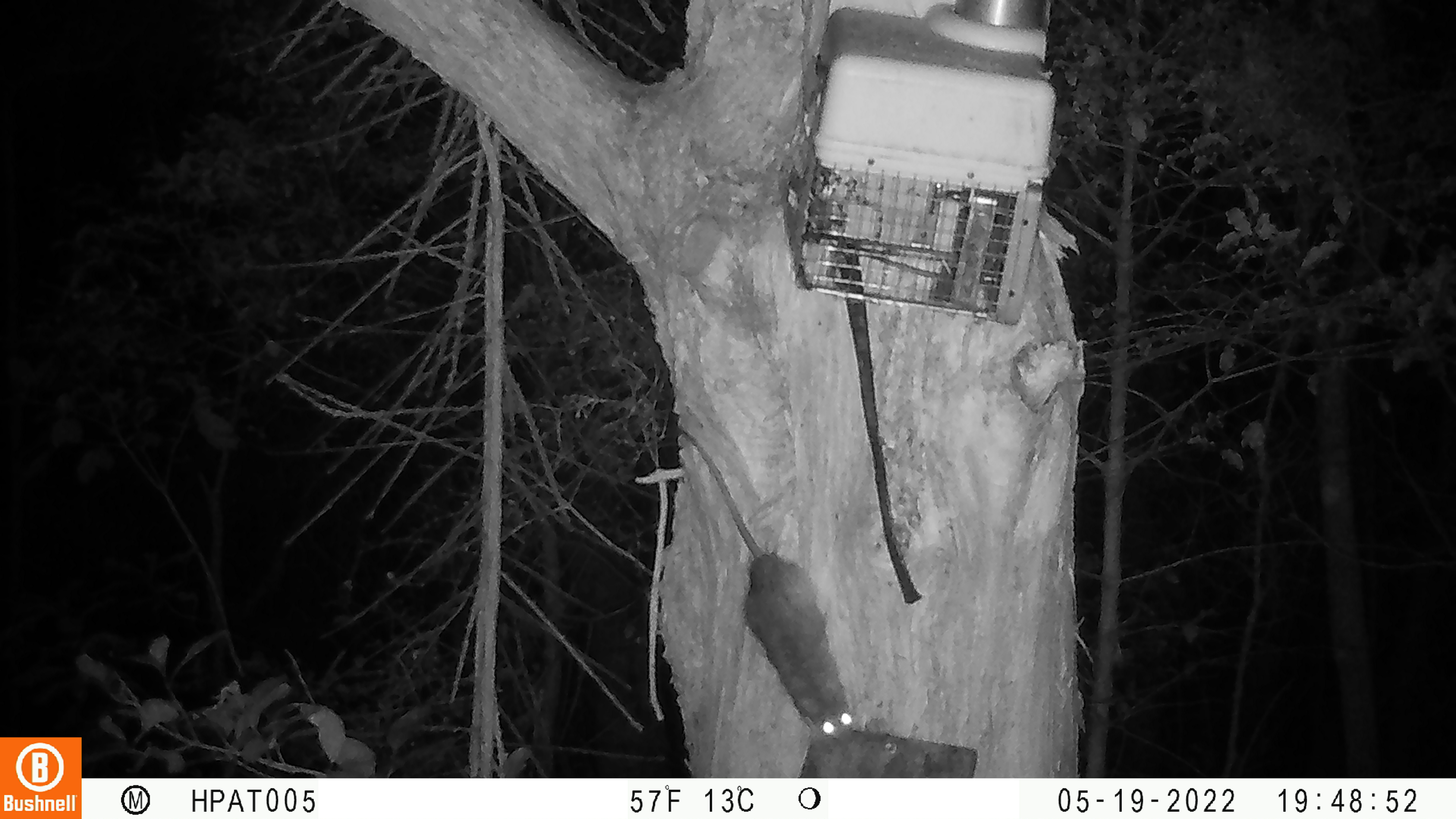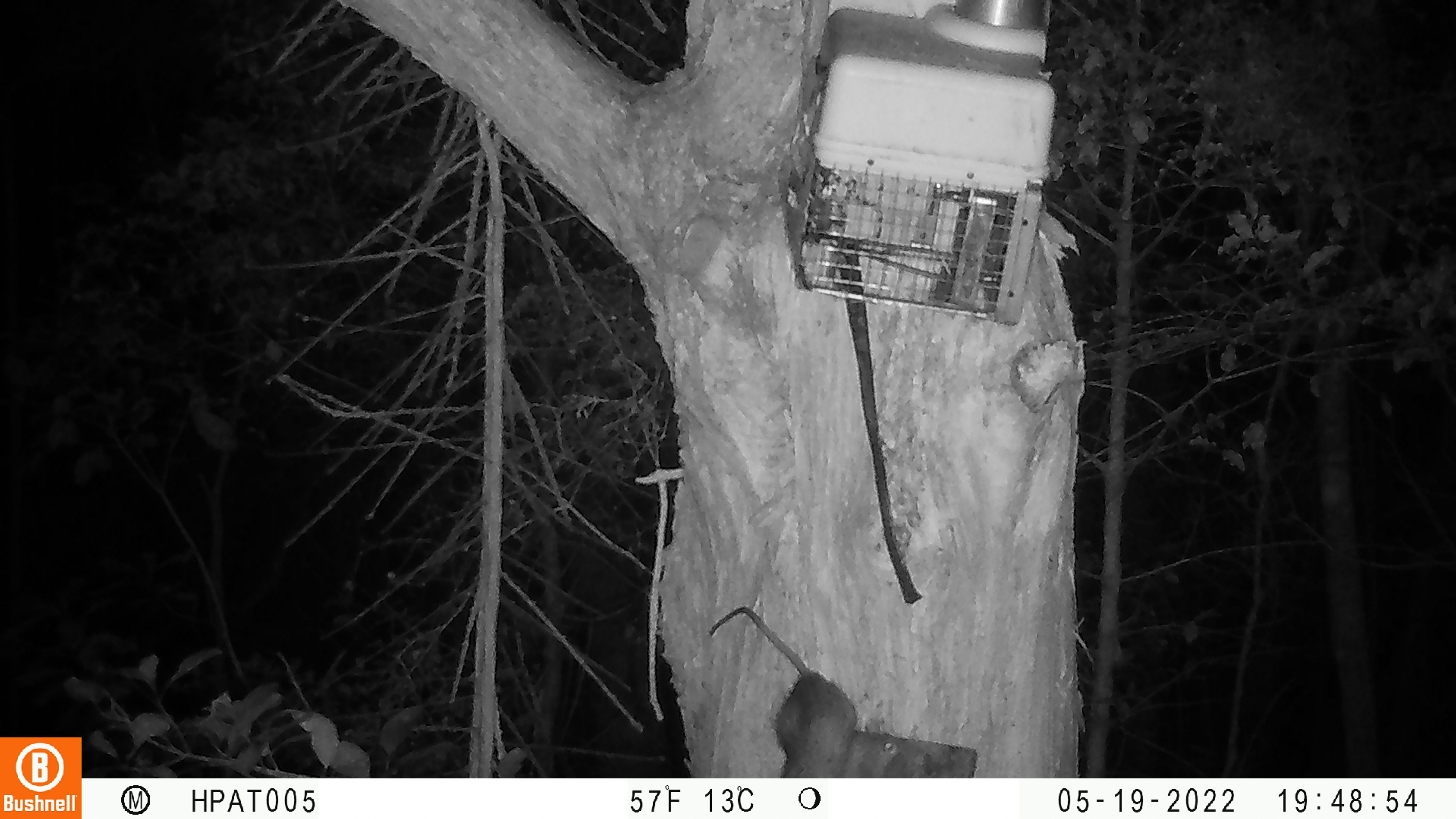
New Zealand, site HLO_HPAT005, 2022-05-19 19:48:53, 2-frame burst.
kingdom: Animalia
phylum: Chordata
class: Mammalia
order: Rodentia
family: Muridae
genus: Rattus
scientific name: Rattus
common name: rat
Rat (Rattus).